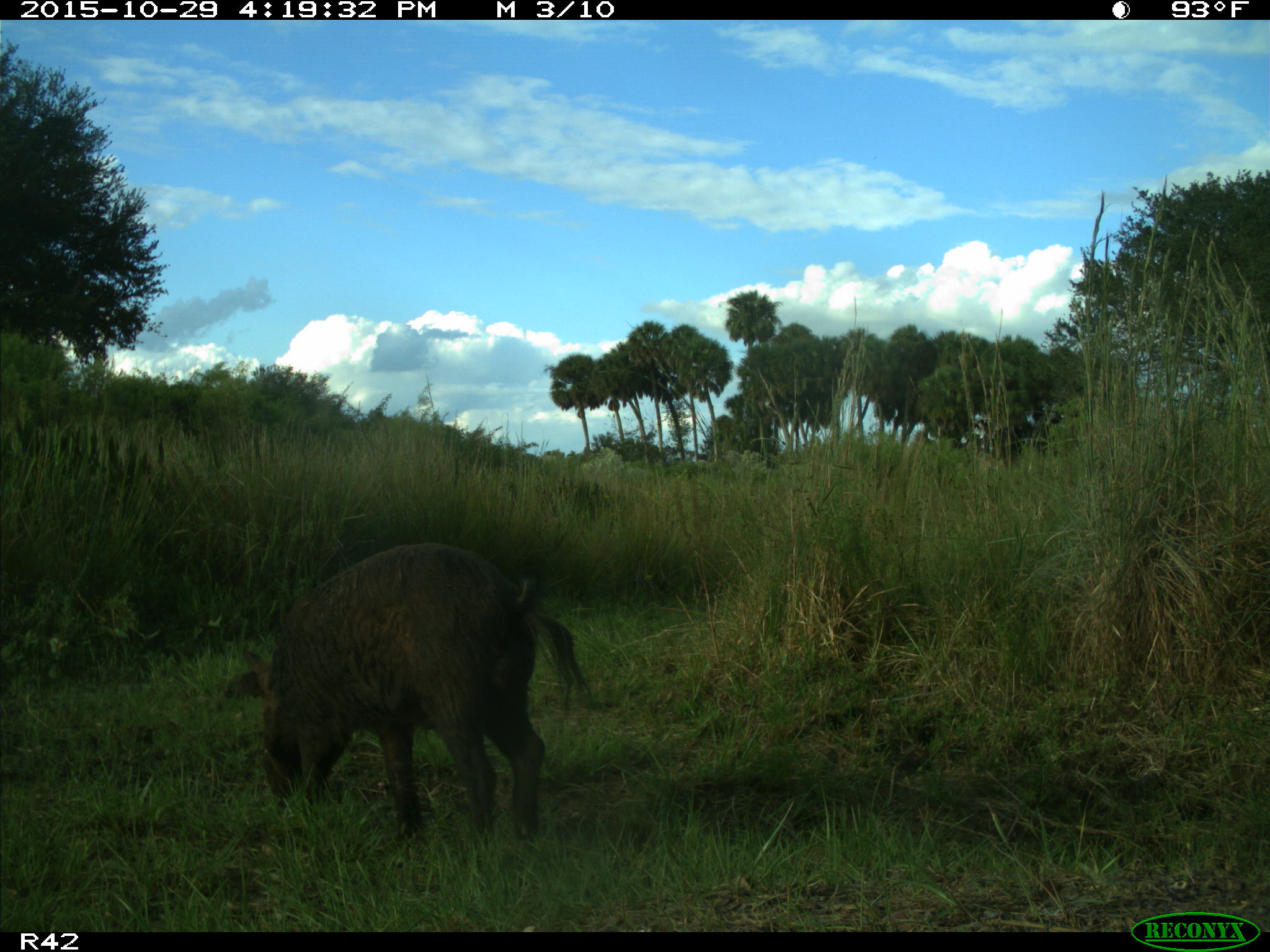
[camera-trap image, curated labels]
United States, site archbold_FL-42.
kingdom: Animalia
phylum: Chordata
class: Mammalia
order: Artiodactyla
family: Suidae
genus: Sus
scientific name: Sus scrofa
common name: wild boar